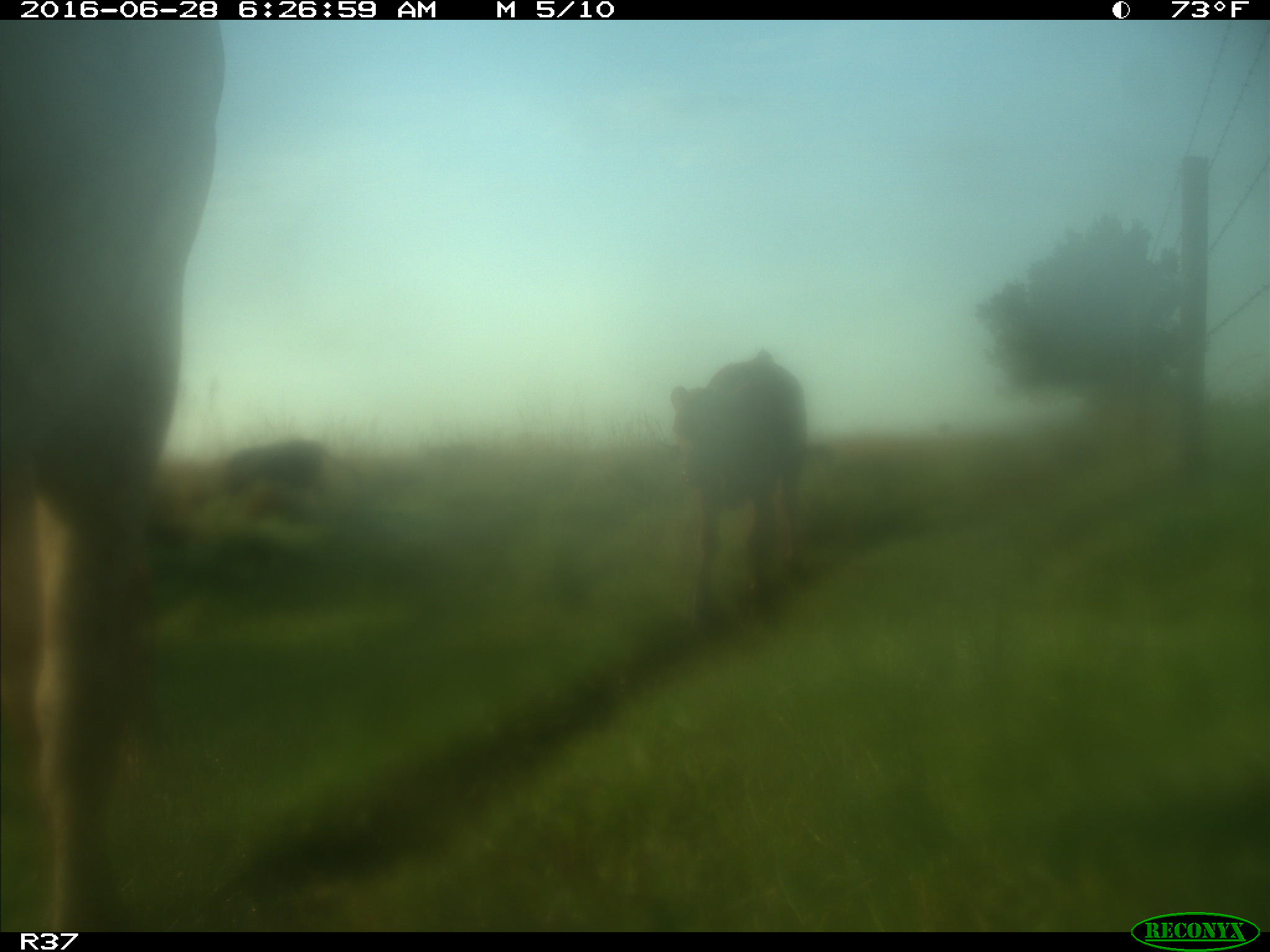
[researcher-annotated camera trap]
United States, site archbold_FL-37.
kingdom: Animalia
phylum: Chordata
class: Mammalia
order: Artiodactyla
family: Bovidae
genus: Bos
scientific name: Bos taurus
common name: domestic cow